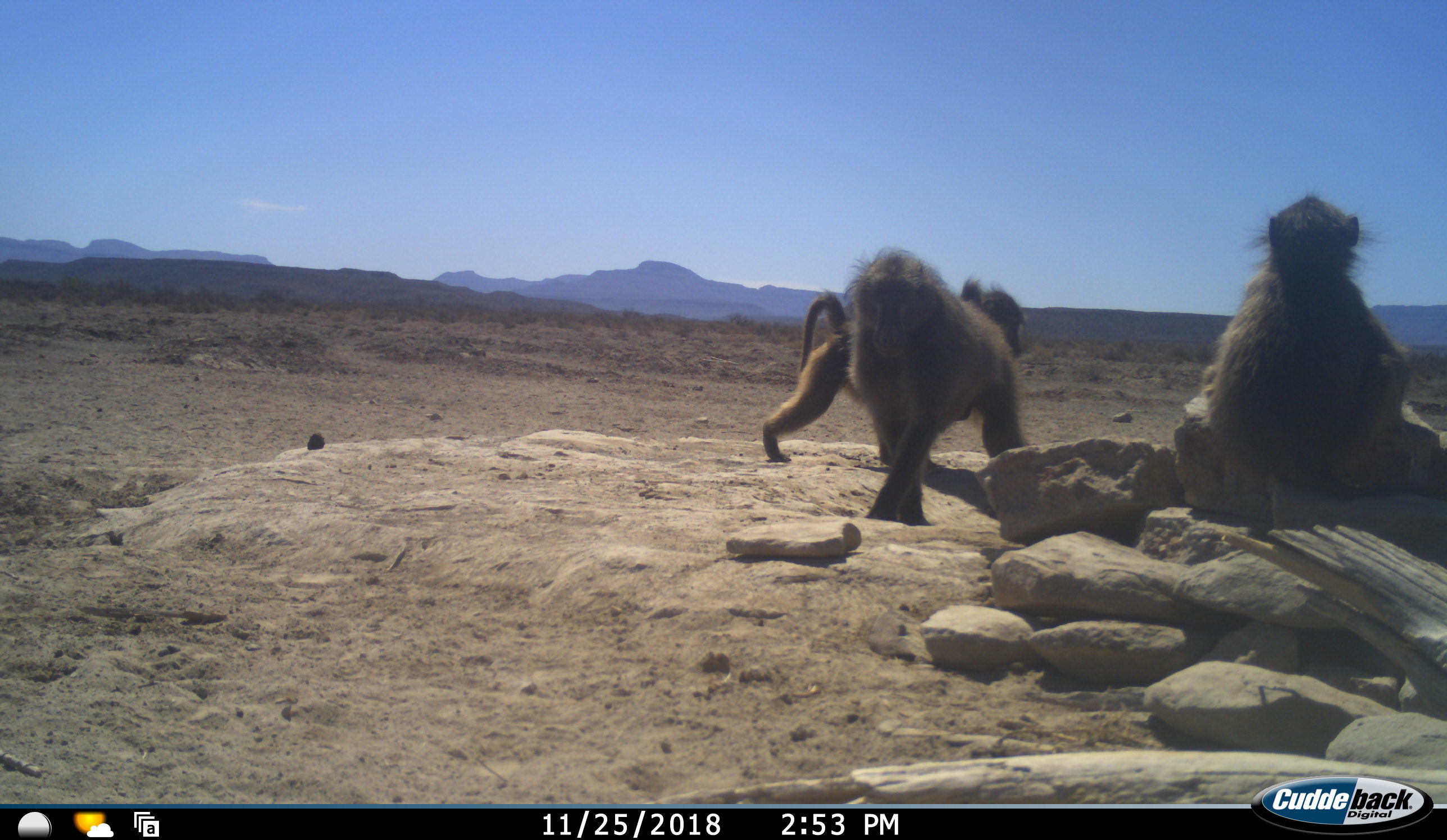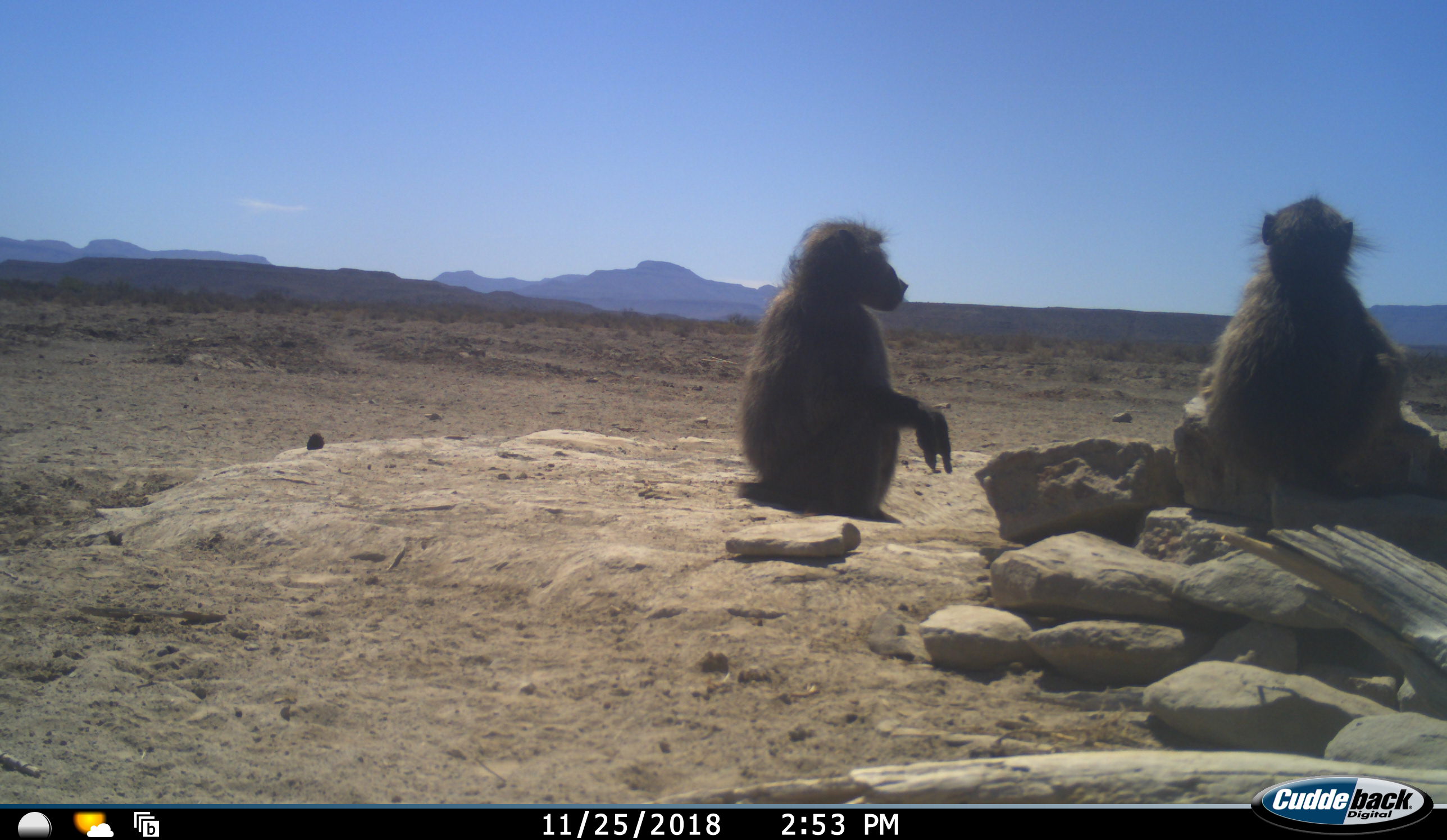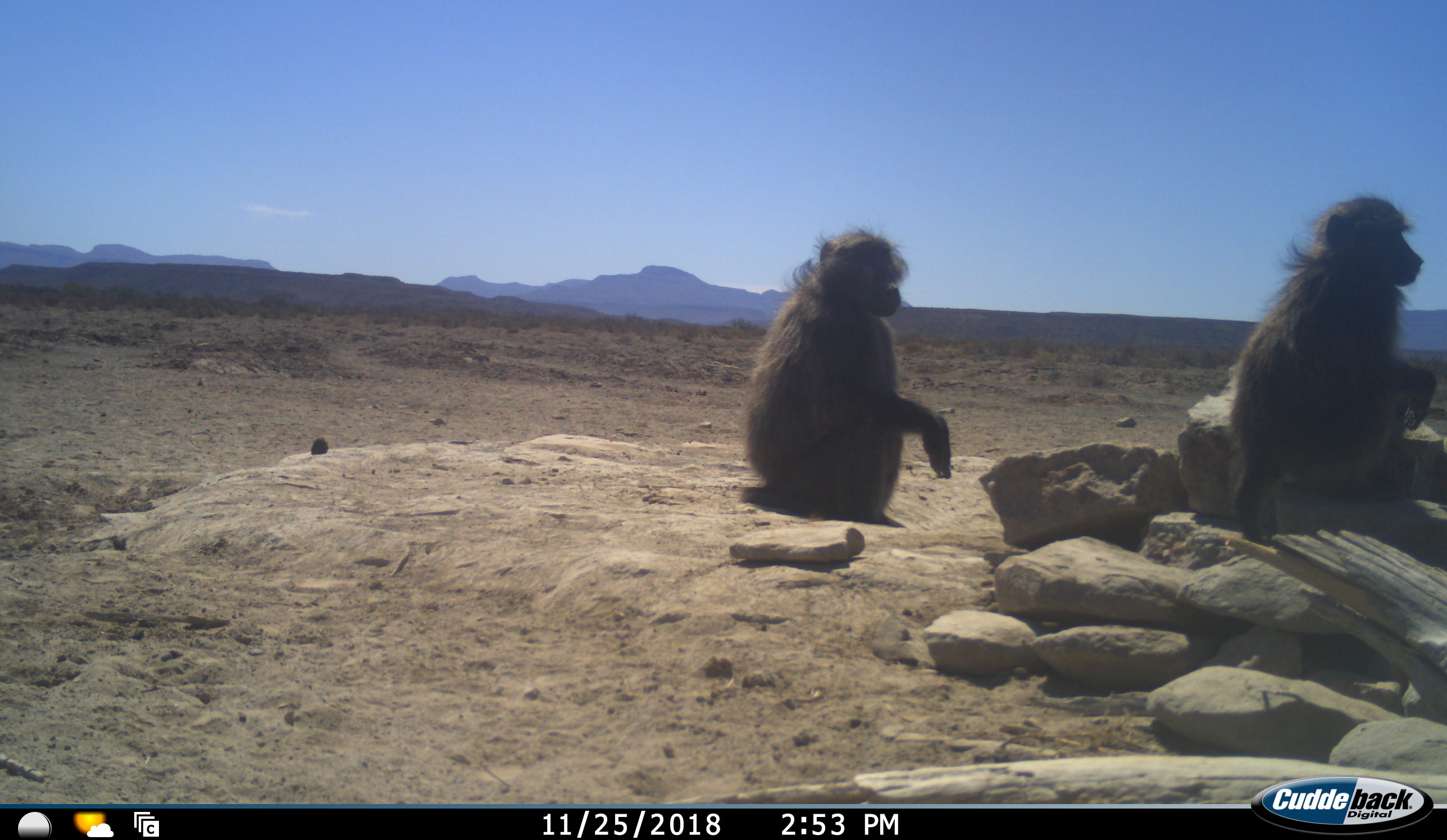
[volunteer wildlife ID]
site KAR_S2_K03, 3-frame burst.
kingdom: Animalia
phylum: Chordata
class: Mammalia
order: Primates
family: Cercopithecidae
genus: Papio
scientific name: Papio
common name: baboon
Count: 3.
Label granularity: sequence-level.